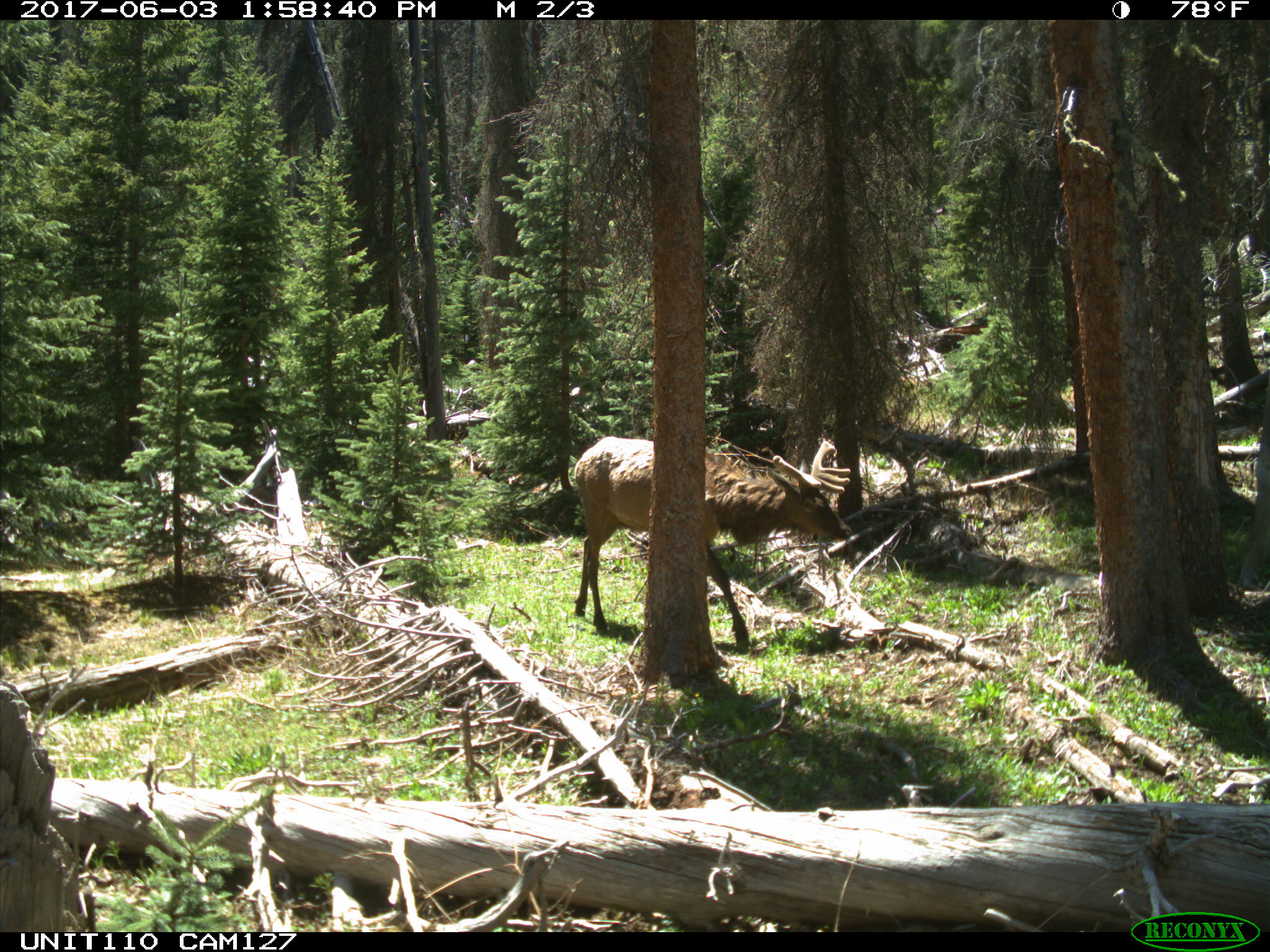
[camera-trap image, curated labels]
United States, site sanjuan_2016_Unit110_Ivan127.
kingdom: Animalia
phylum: Chordata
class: Mammalia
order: Artiodactyla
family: Cervidae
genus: Cervus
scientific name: Cervus elaphus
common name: red deer